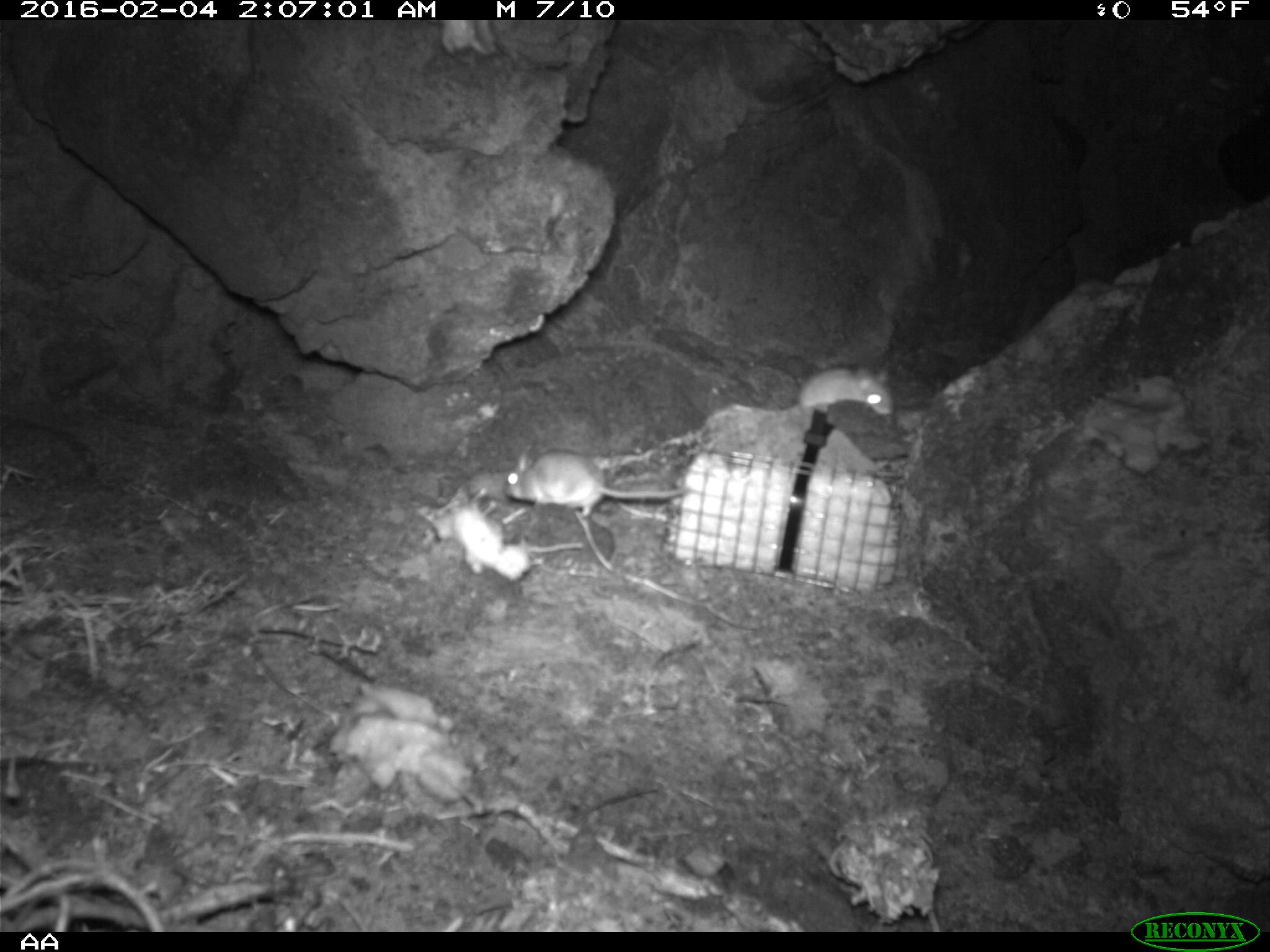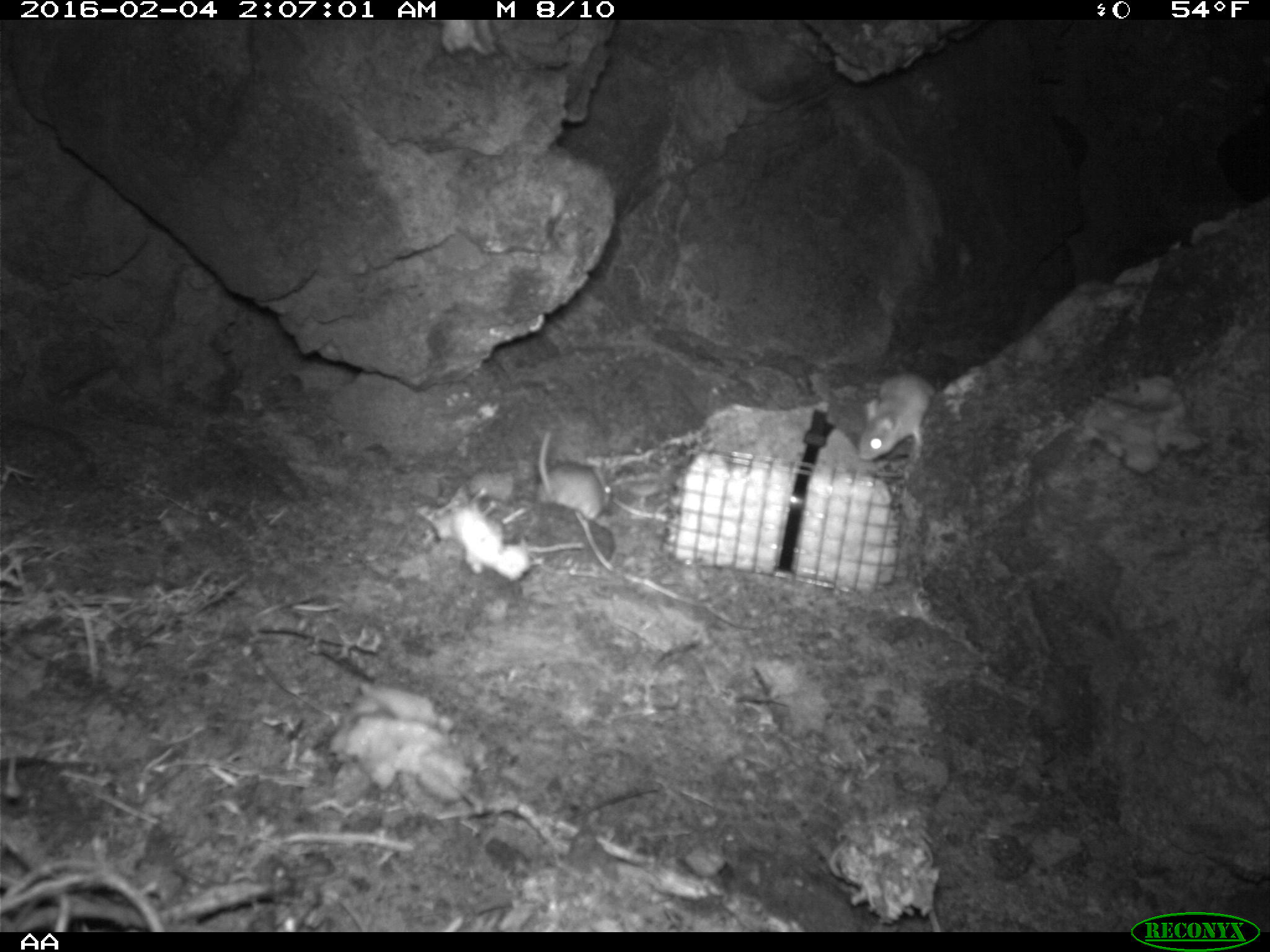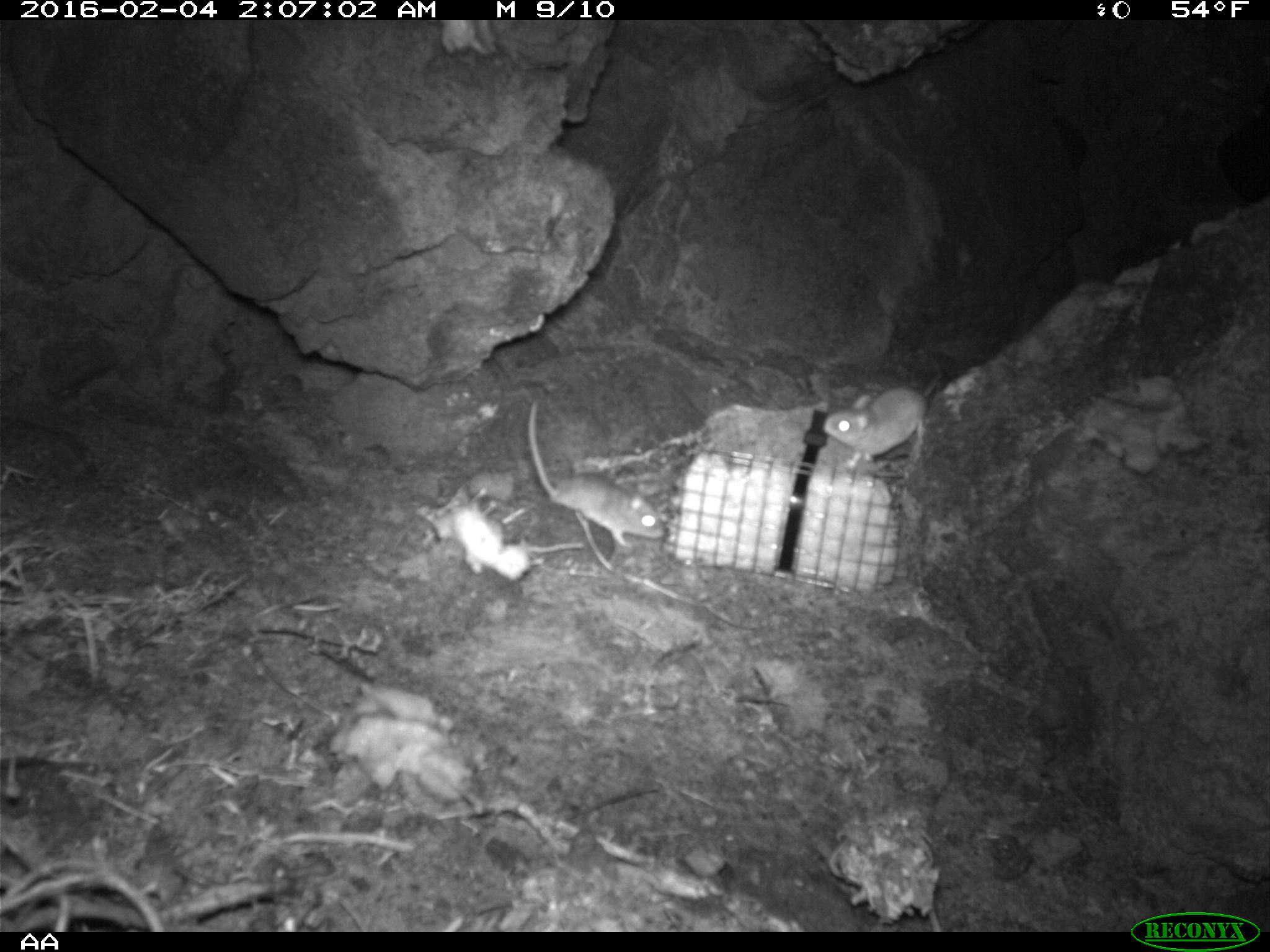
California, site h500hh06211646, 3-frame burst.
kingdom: Animalia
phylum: Chordata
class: Mammalia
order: Rodentia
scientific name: Rodentia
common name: rodent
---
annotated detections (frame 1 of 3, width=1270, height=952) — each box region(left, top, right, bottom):
rodent: region(505, 444, 686, 515); region(731, 364, 897, 421)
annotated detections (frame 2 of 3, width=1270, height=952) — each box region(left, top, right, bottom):
rodent: region(536, 431, 612, 527); region(858, 374, 936, 462)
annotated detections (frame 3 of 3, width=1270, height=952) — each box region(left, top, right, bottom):
rodent: region(526, 400, 665, 546); region(822, 372, 941, 469)